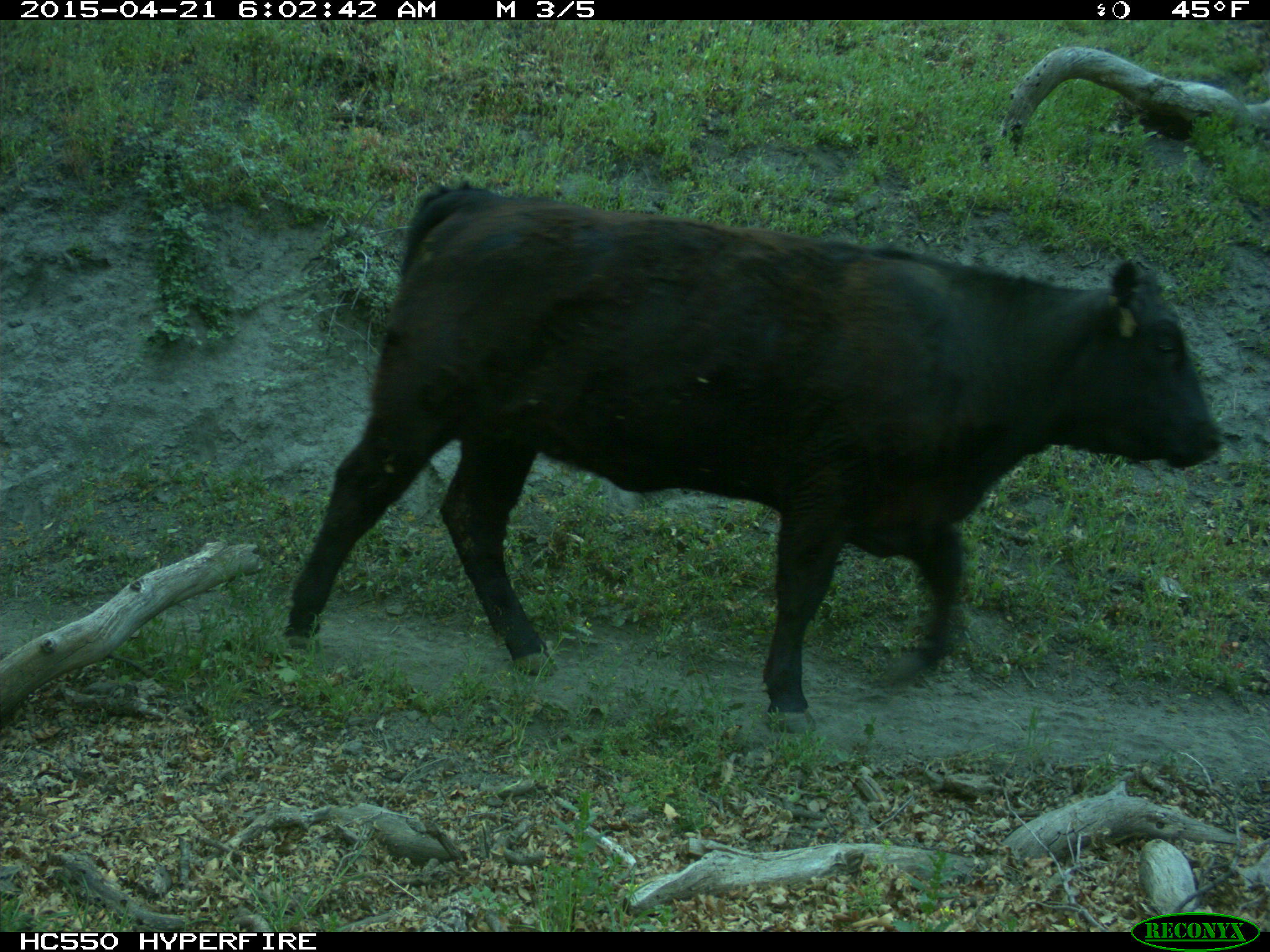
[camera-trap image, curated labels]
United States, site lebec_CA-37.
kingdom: Animalia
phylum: Chordata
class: Mammalia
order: Artiodactyla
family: Bovidae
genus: Bos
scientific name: Bos taurus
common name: domestic cow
Bos taurus (domestic cow).